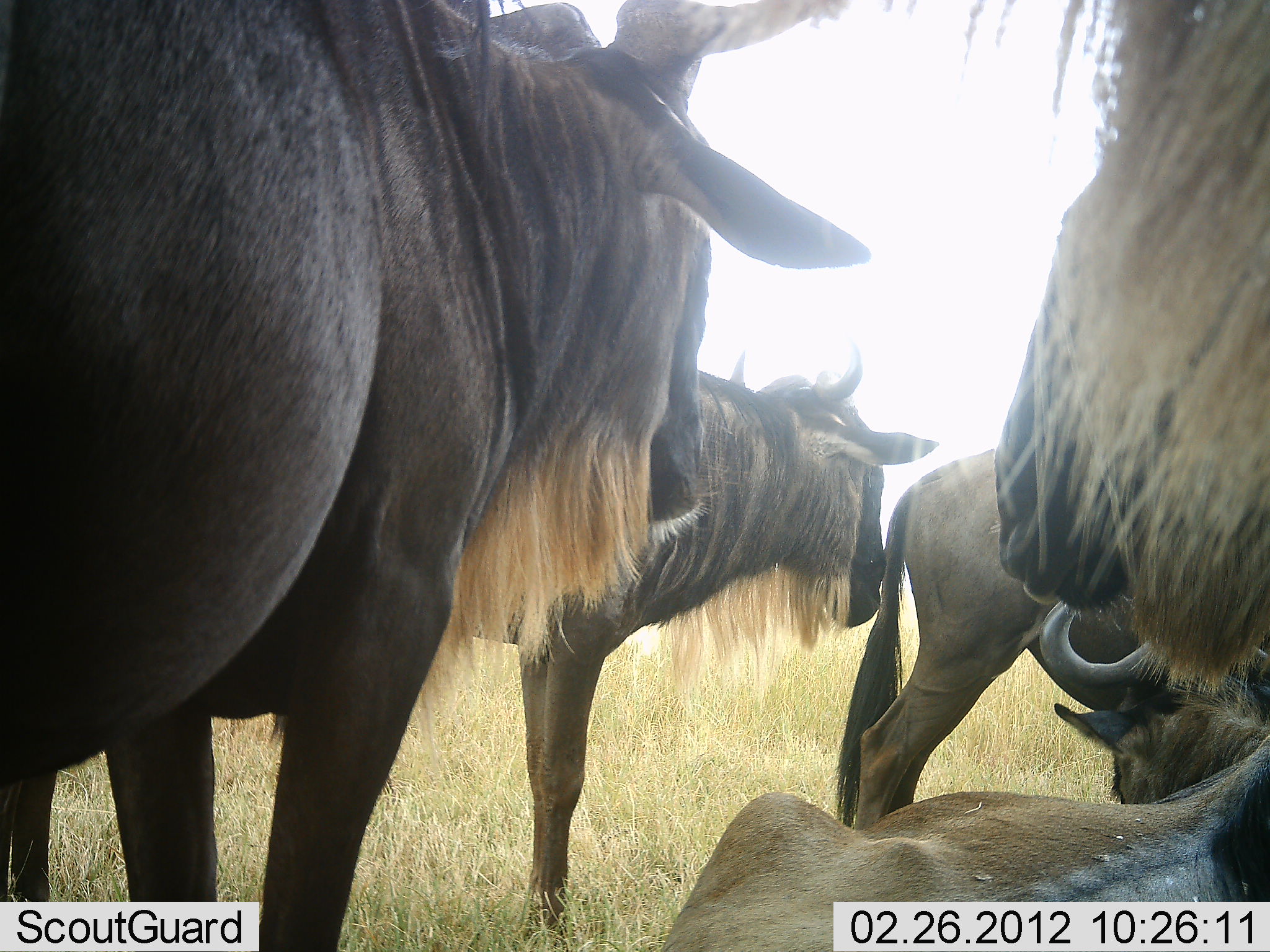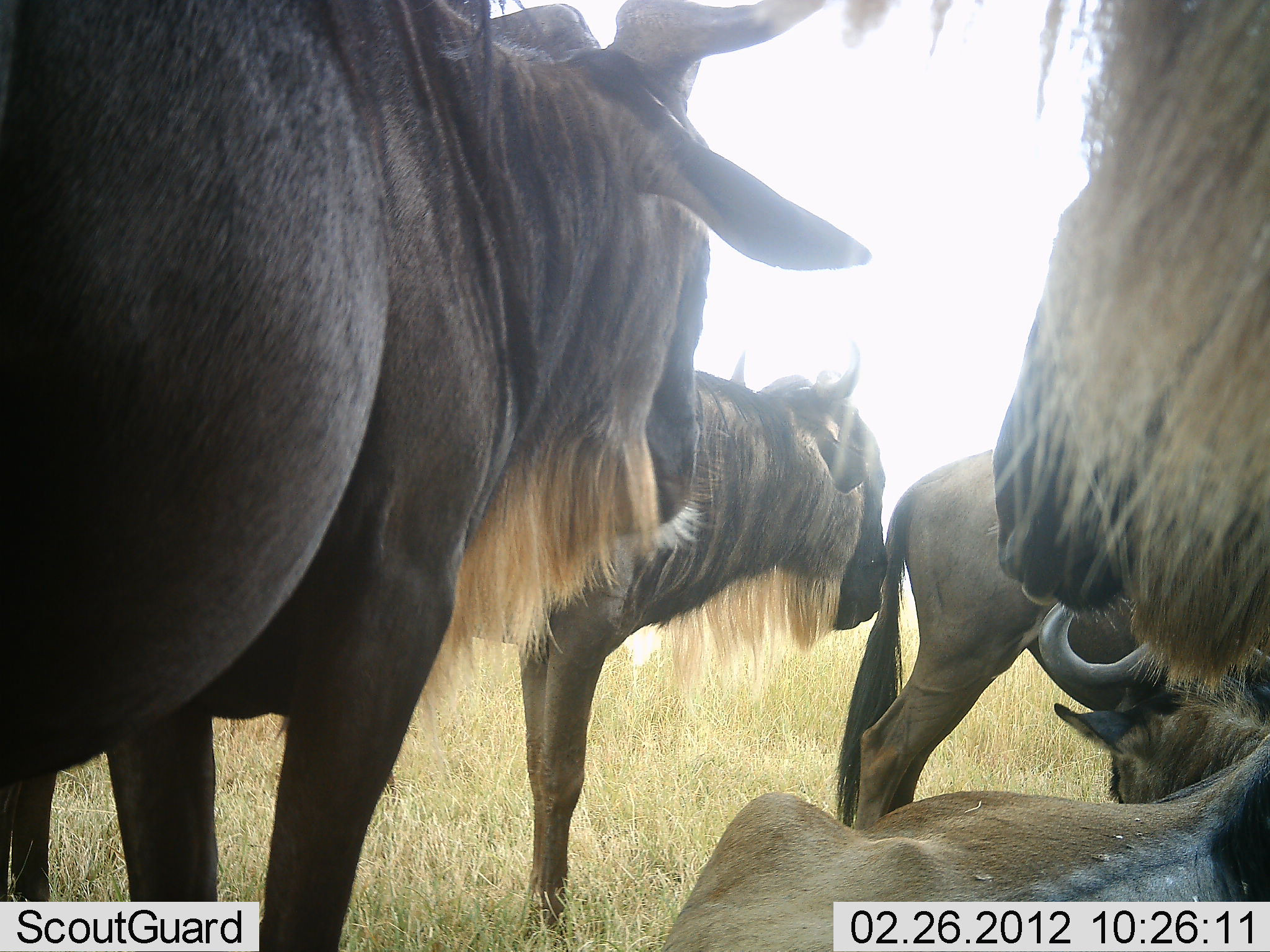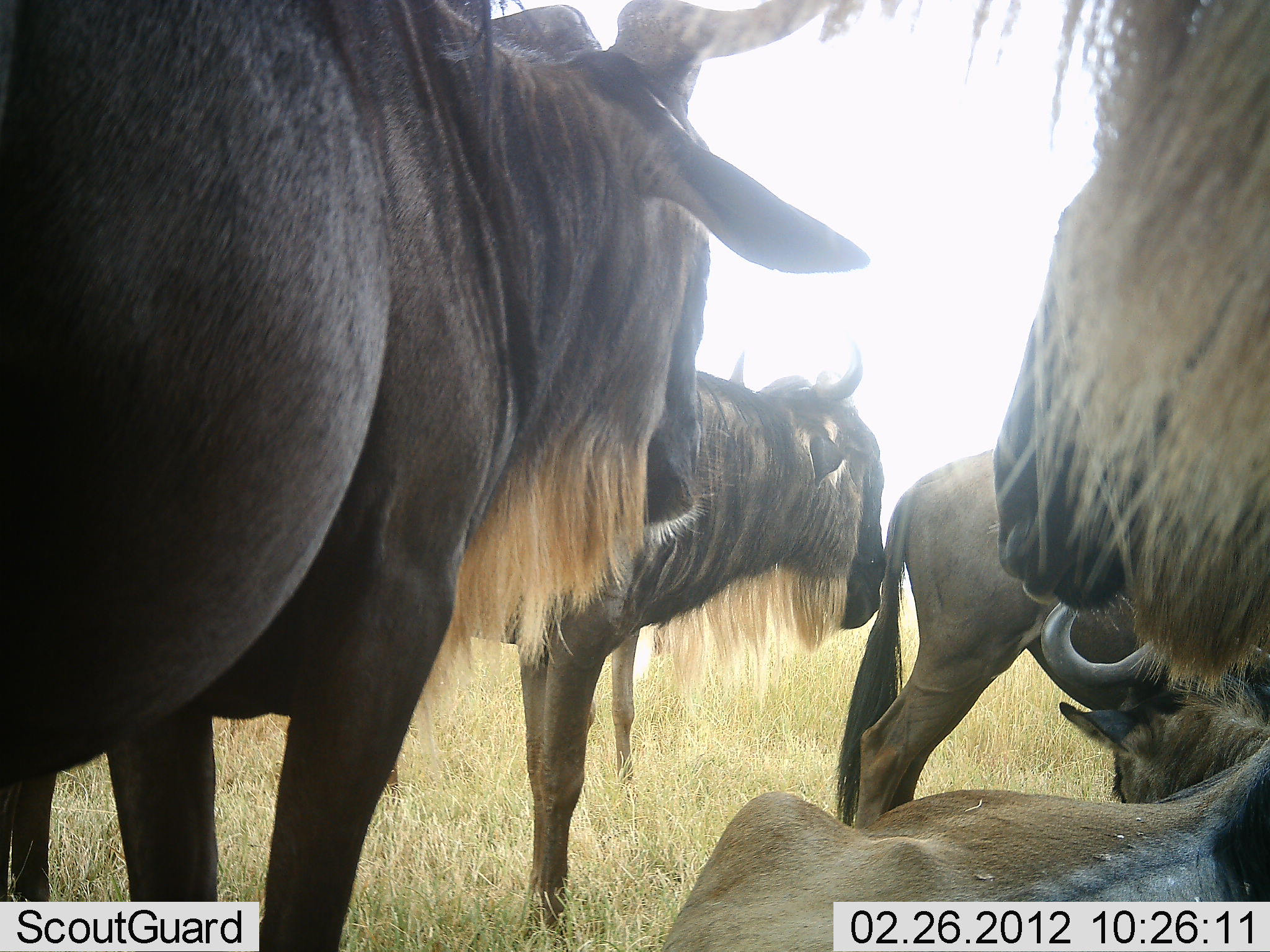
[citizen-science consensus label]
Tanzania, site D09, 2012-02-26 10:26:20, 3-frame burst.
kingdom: Animalia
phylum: Chordata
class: Mammalia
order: Artiodactyla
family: Bovidae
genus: Connochaetes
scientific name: Connochaetes taurinus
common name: blue wildebeest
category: wildebeest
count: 5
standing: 75%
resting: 83%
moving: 8%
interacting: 17%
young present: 0%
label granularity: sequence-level